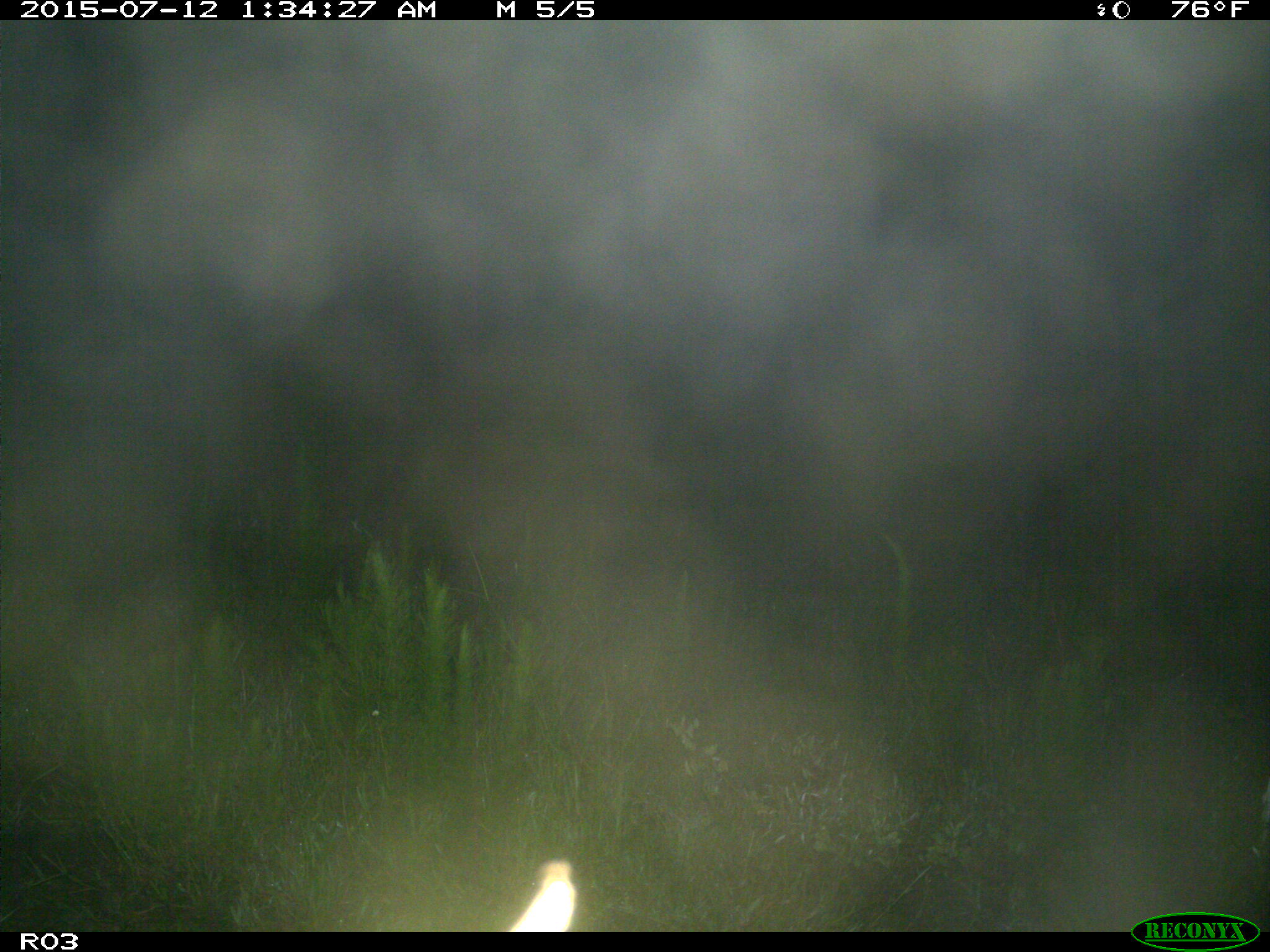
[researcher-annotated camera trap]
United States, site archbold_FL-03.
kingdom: Animalia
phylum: Chordata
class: Mammalia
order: Artiodactyla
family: Bovidae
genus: Bos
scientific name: Bos taurus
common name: domestic cow